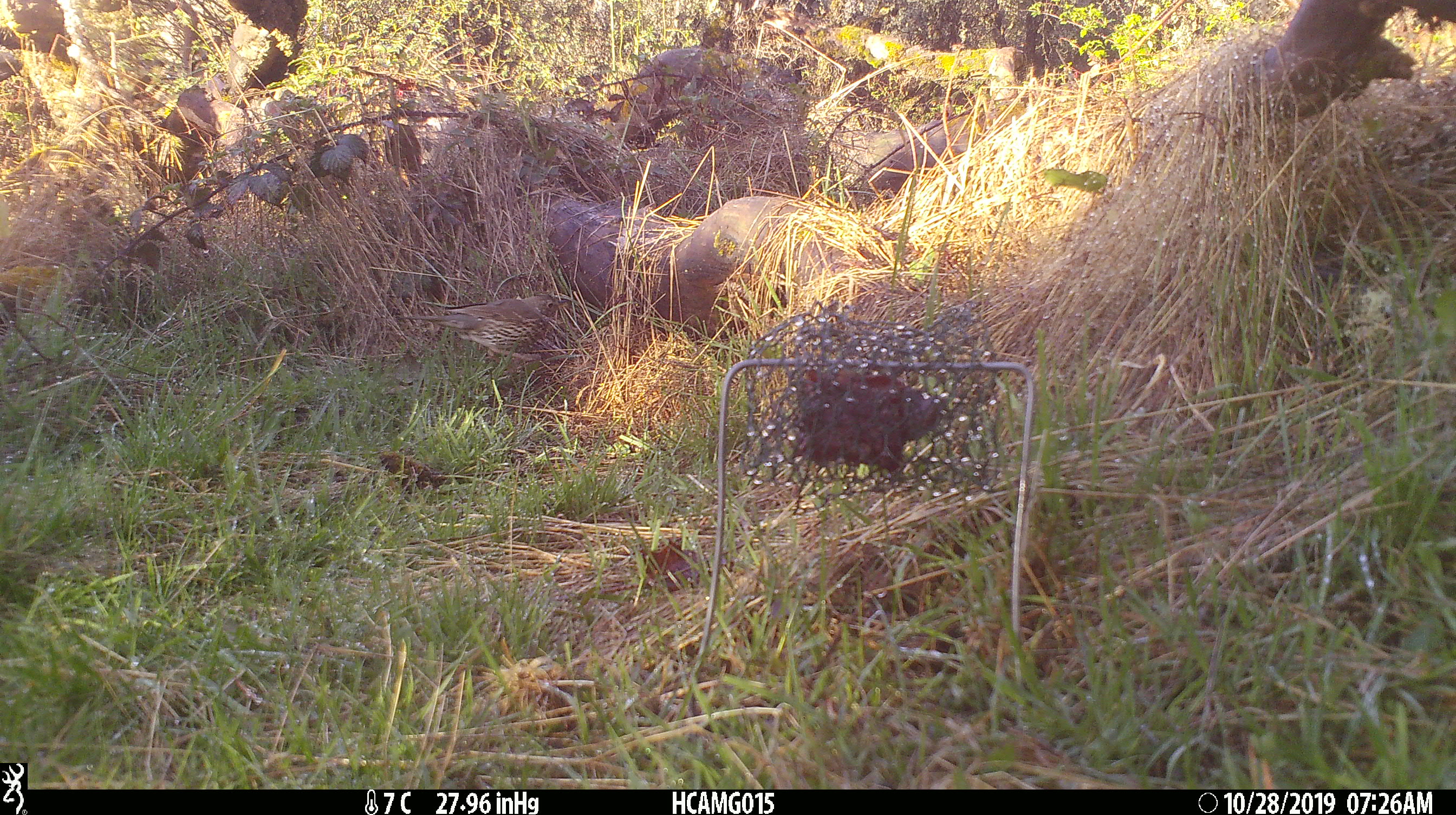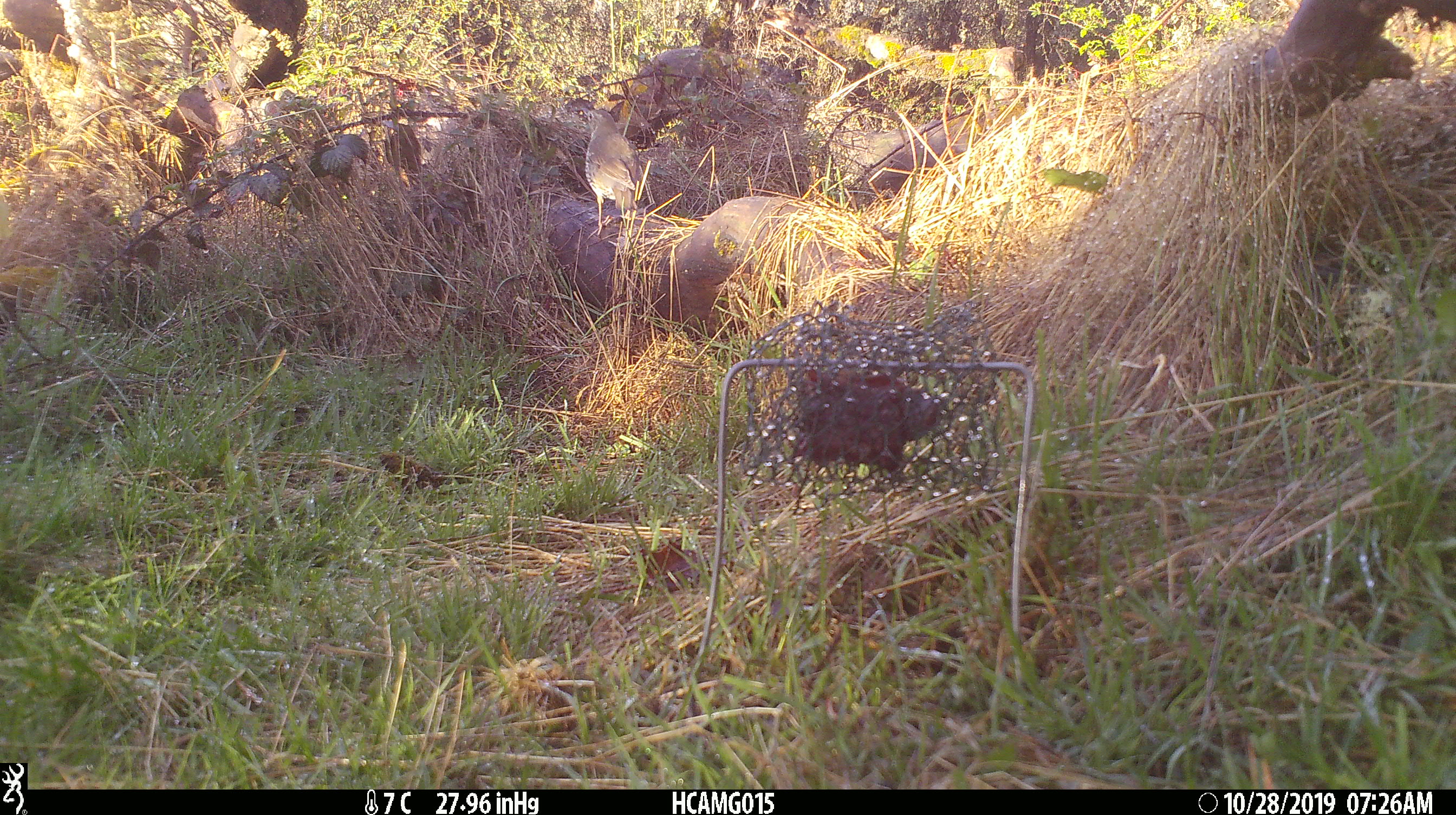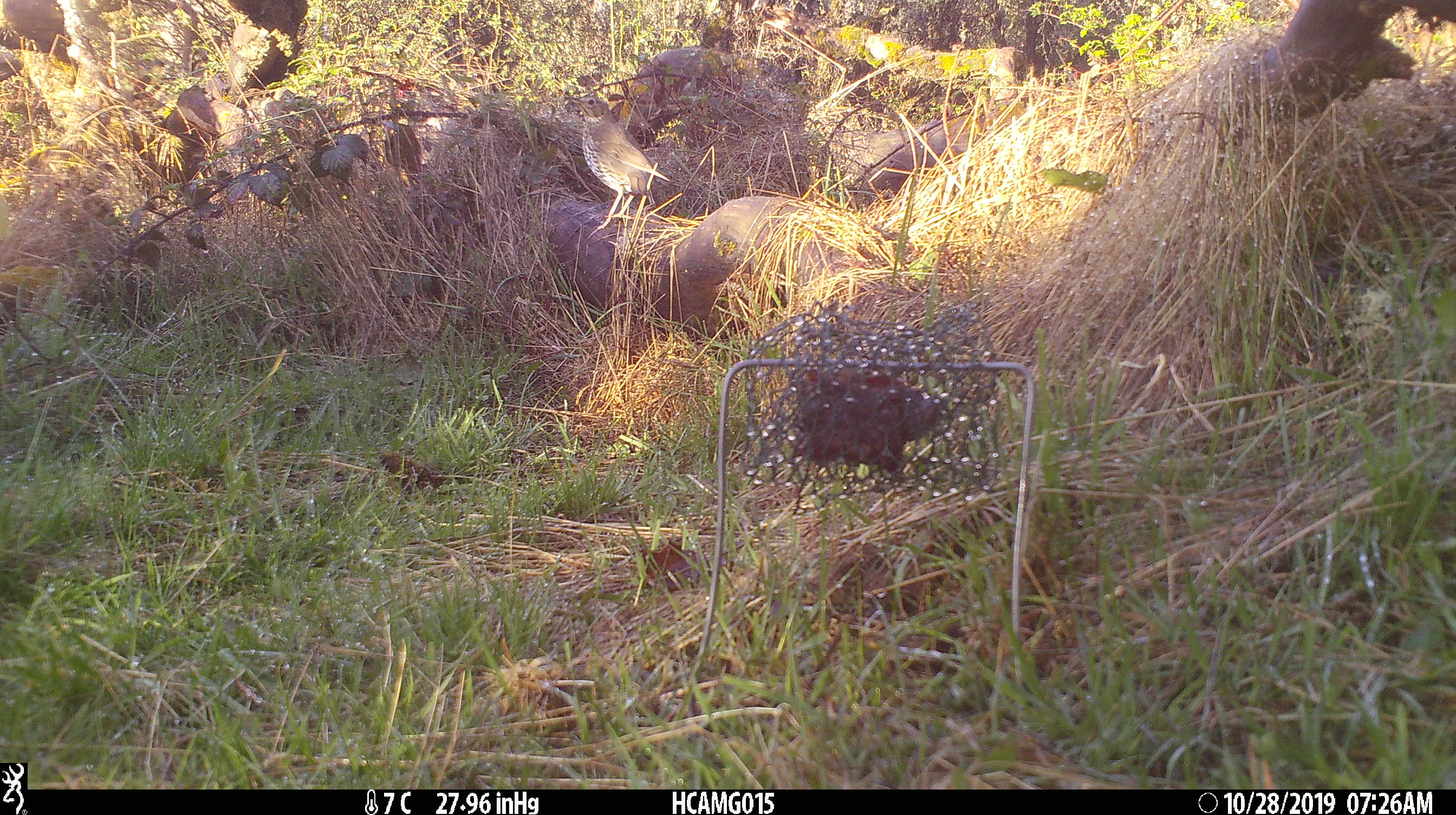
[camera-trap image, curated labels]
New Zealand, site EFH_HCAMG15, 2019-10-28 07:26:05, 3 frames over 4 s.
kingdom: Animalia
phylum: Chordata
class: Aves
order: Passeriformes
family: Turdidae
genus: Turdus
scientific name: Turdus philomelos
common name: song thrush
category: thrush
Thrush (song thrush) (Turdus philomelos).